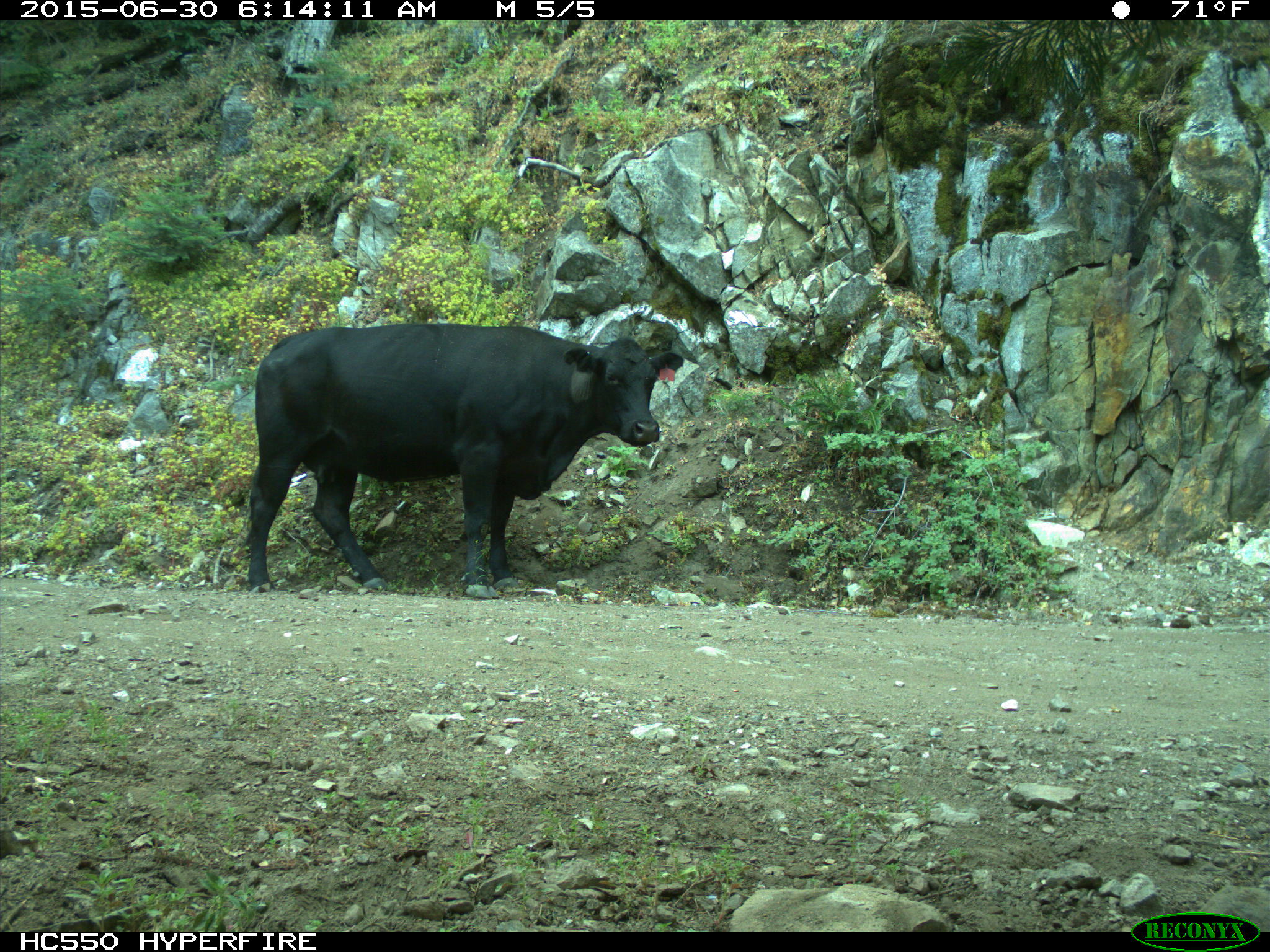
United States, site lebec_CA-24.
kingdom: Animalia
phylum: Chordata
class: Mammalia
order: Artiodactyla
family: Bovidae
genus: Bos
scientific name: Bos taurus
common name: domestic cow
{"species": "Bos taurus (domestic cow)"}